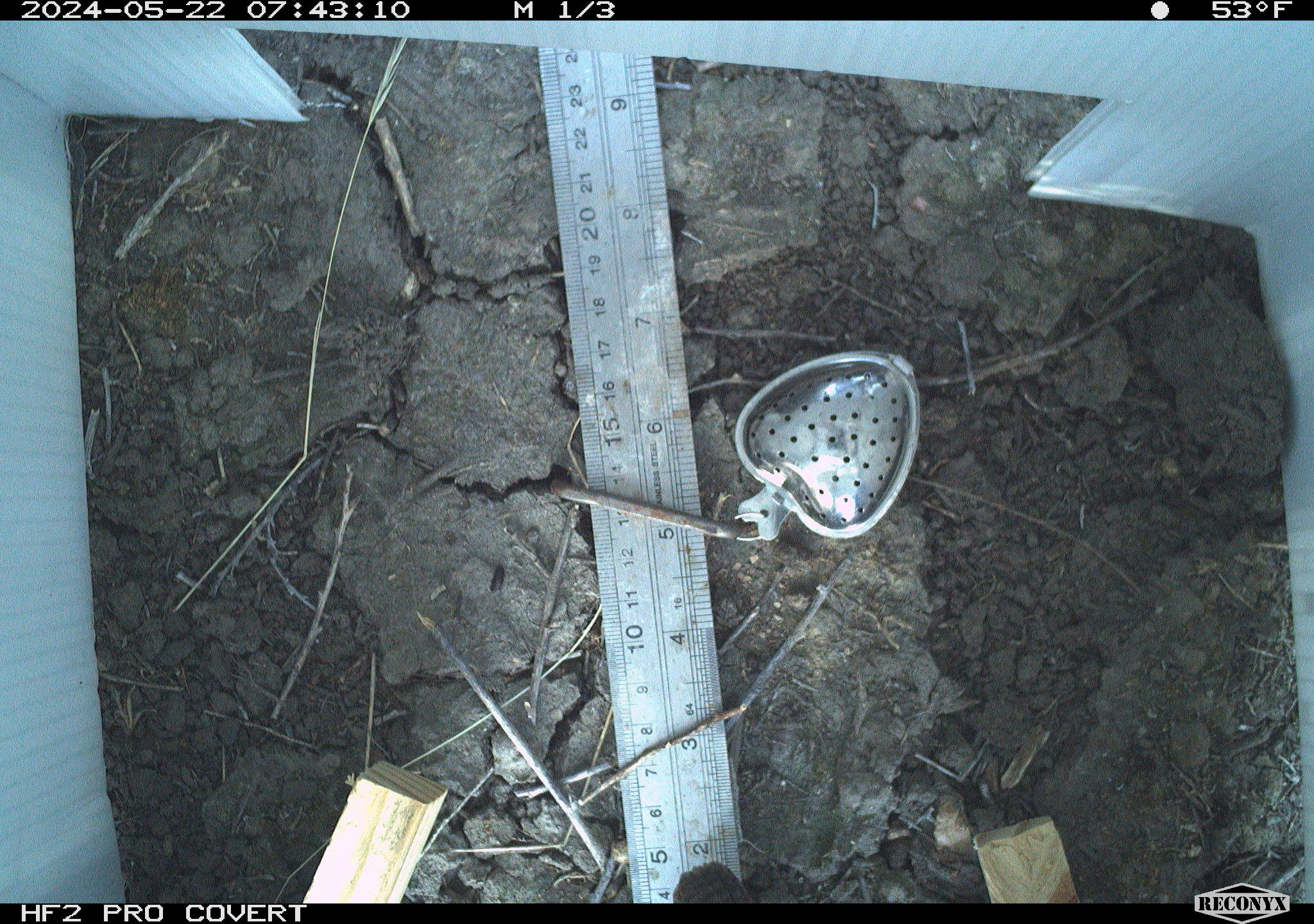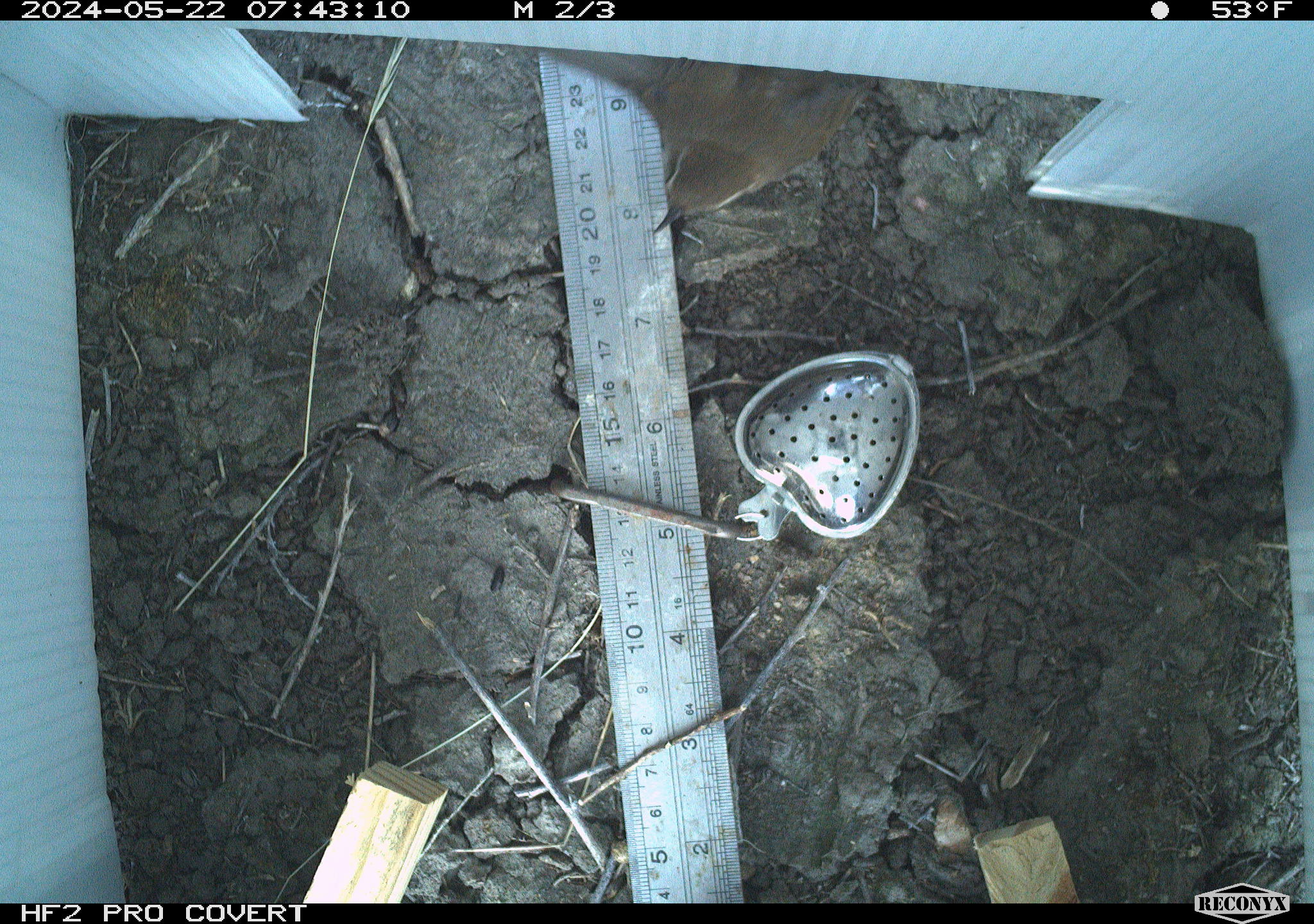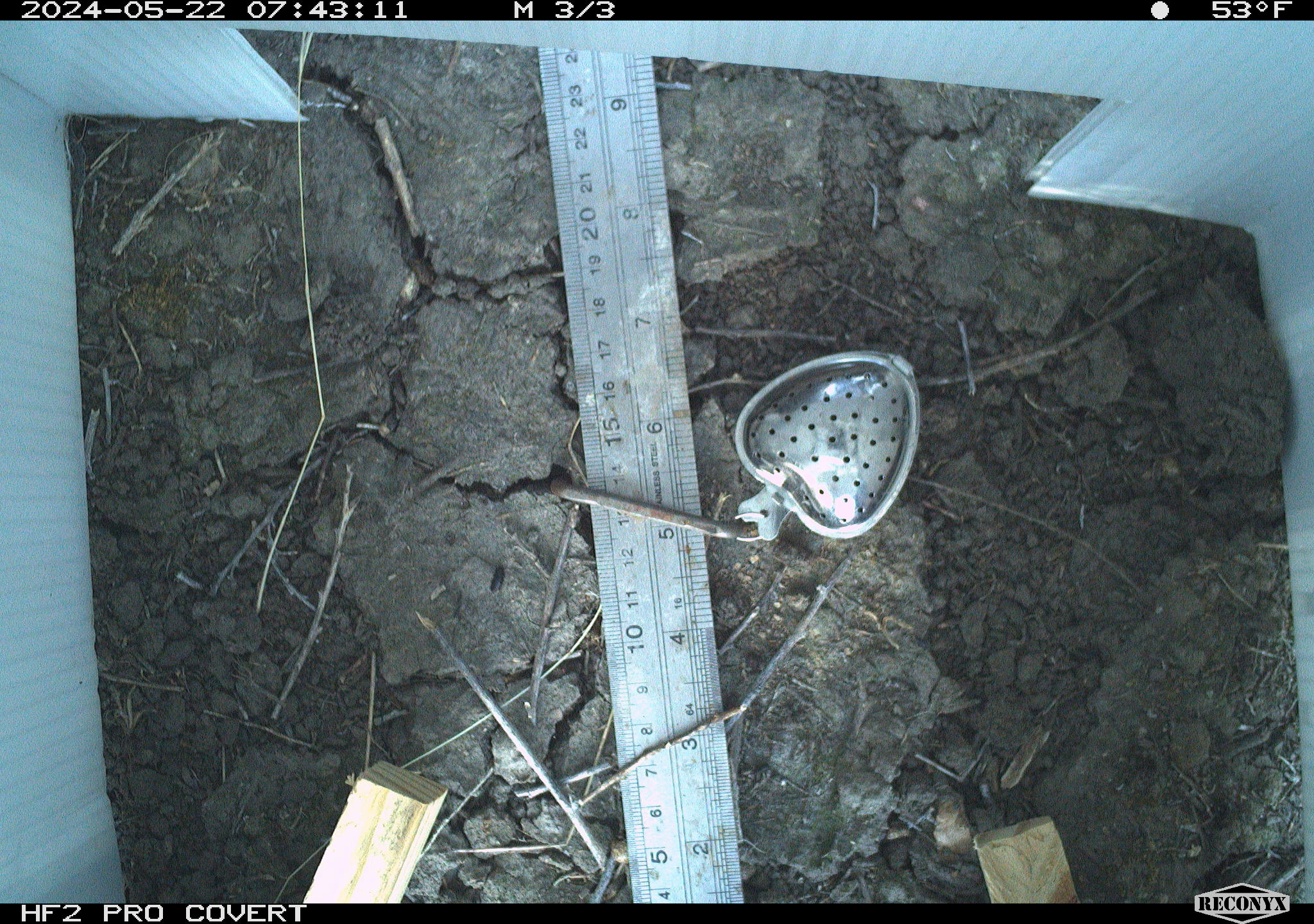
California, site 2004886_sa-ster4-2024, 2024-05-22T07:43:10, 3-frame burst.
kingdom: Animalia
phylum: Chordata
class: Aves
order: Passeriformes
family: Troglodytidae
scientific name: Troglodytidae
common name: wren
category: troglodytidae family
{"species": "troglodytidae family (wren) (Troglodytidae)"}